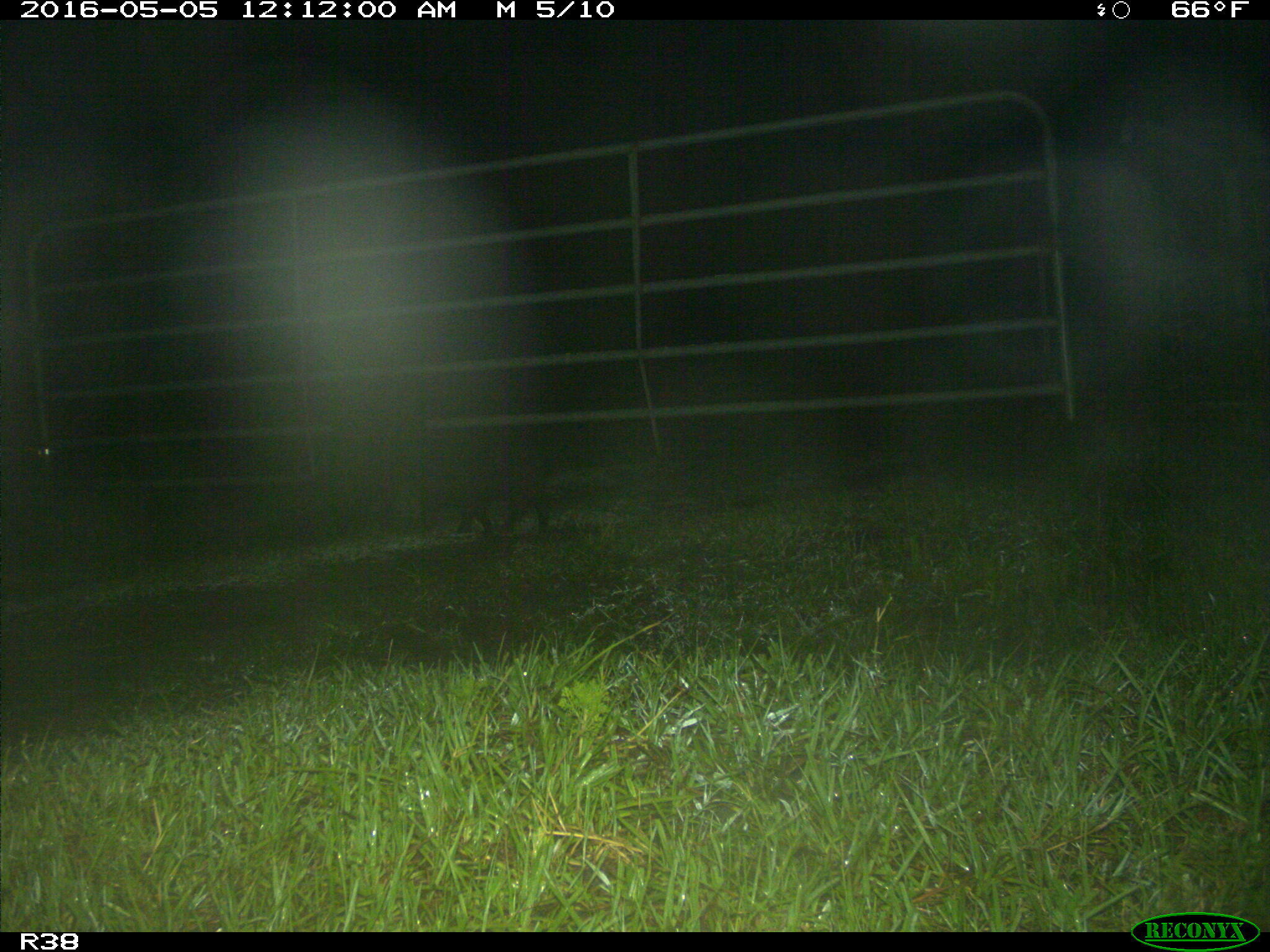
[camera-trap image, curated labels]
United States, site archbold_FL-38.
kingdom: Animalia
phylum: Chordata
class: Mammalia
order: Artiodactyla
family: Suidae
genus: Sus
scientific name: Sus scrofa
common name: wild boar